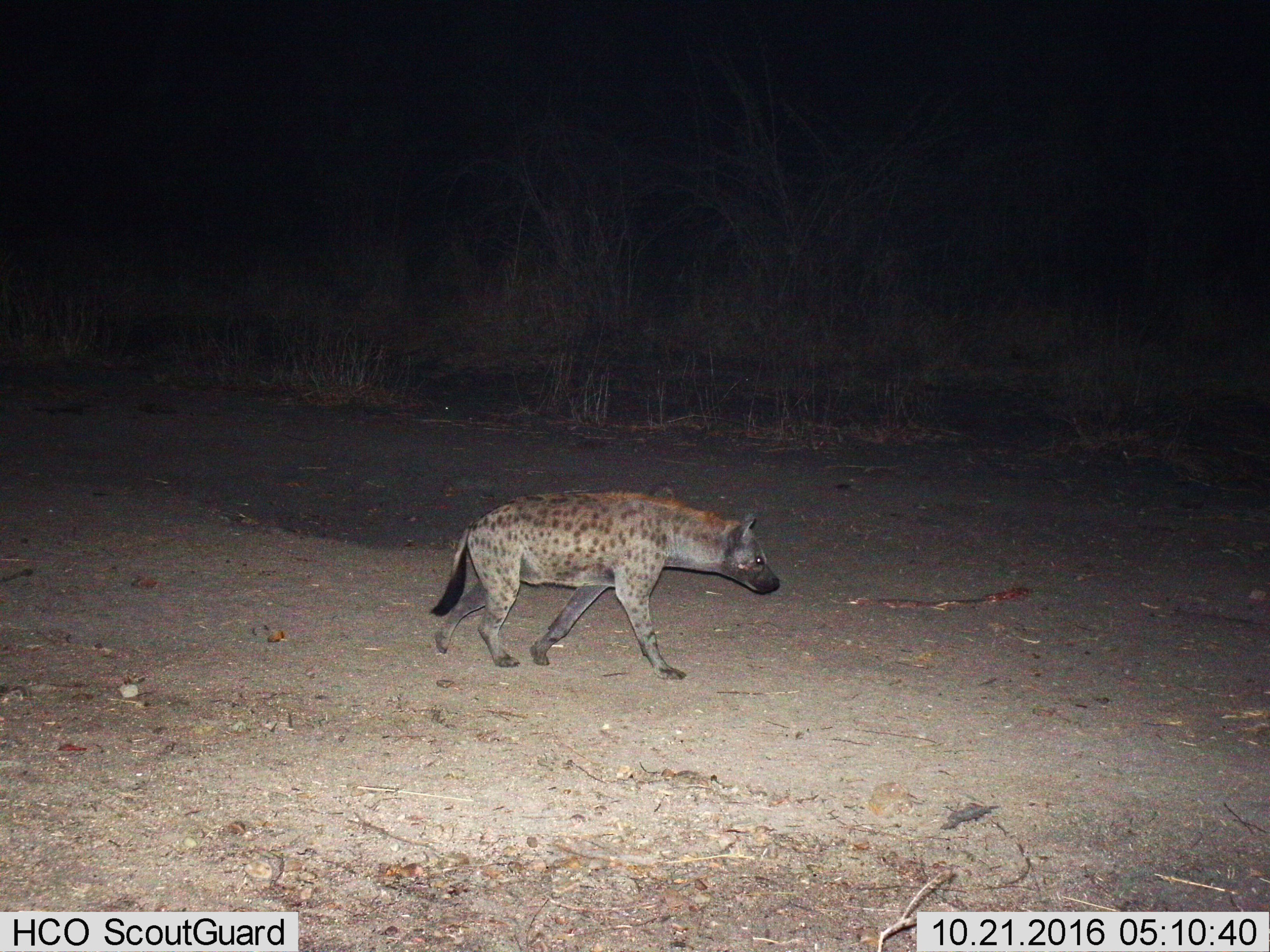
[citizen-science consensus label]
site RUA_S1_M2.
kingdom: Animalia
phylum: Chordata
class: Mammalia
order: Carnivora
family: Hyaenidae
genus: Crocuta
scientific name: Crocuta crocuta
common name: spotted hyena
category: hyenaspotted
Hyenaspotted (spotted hyena) (Crocuta crocuta), count 1. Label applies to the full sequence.